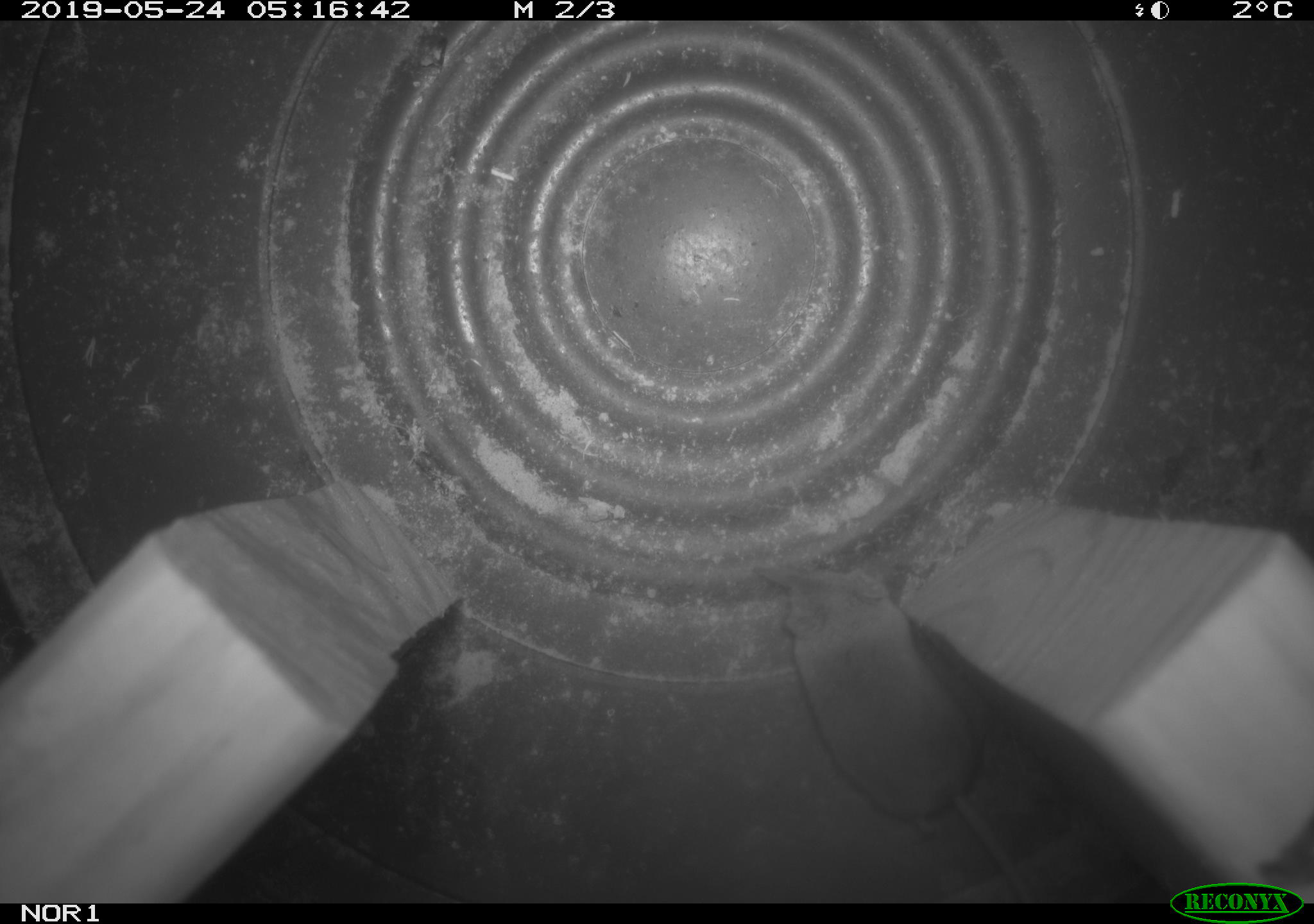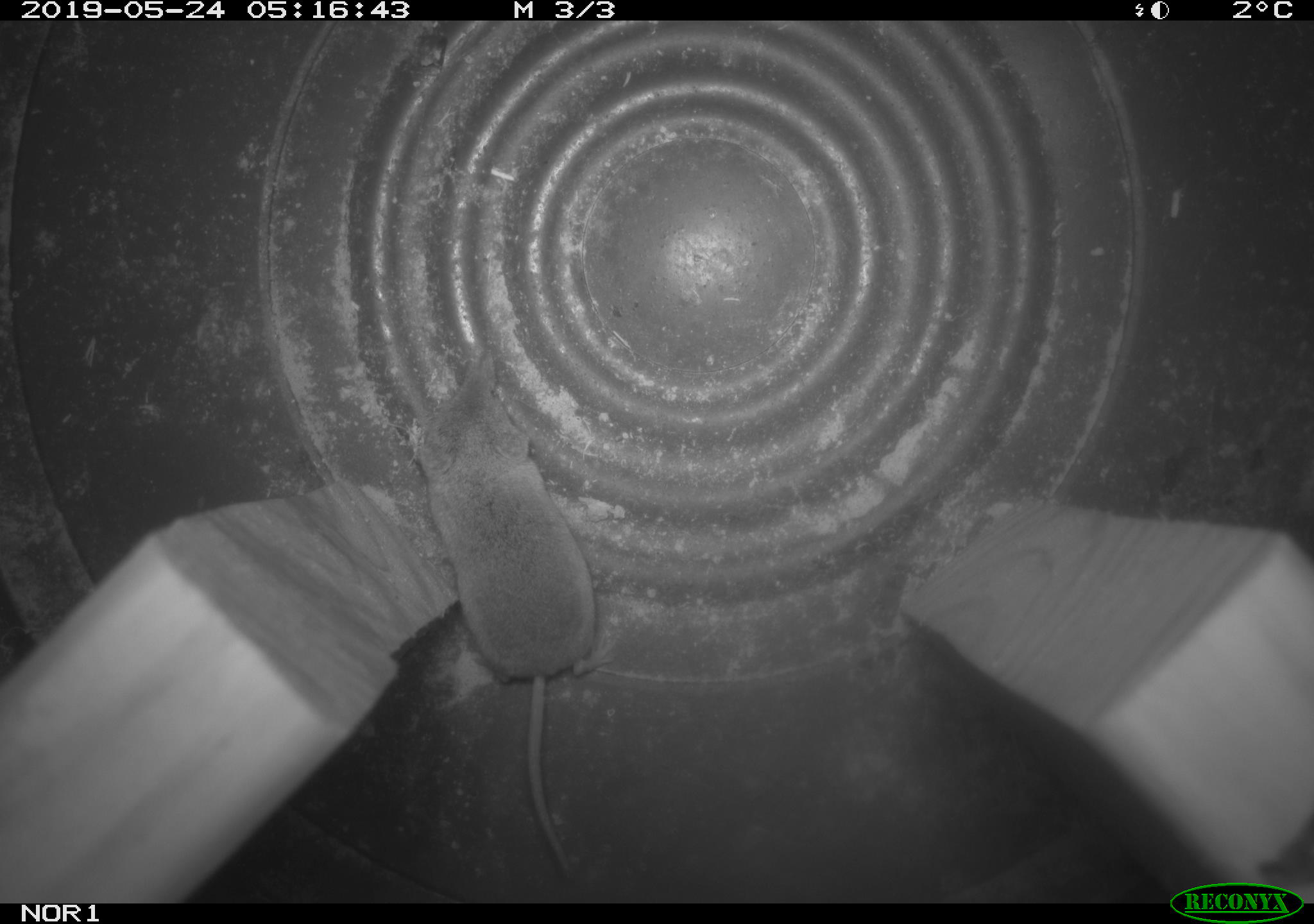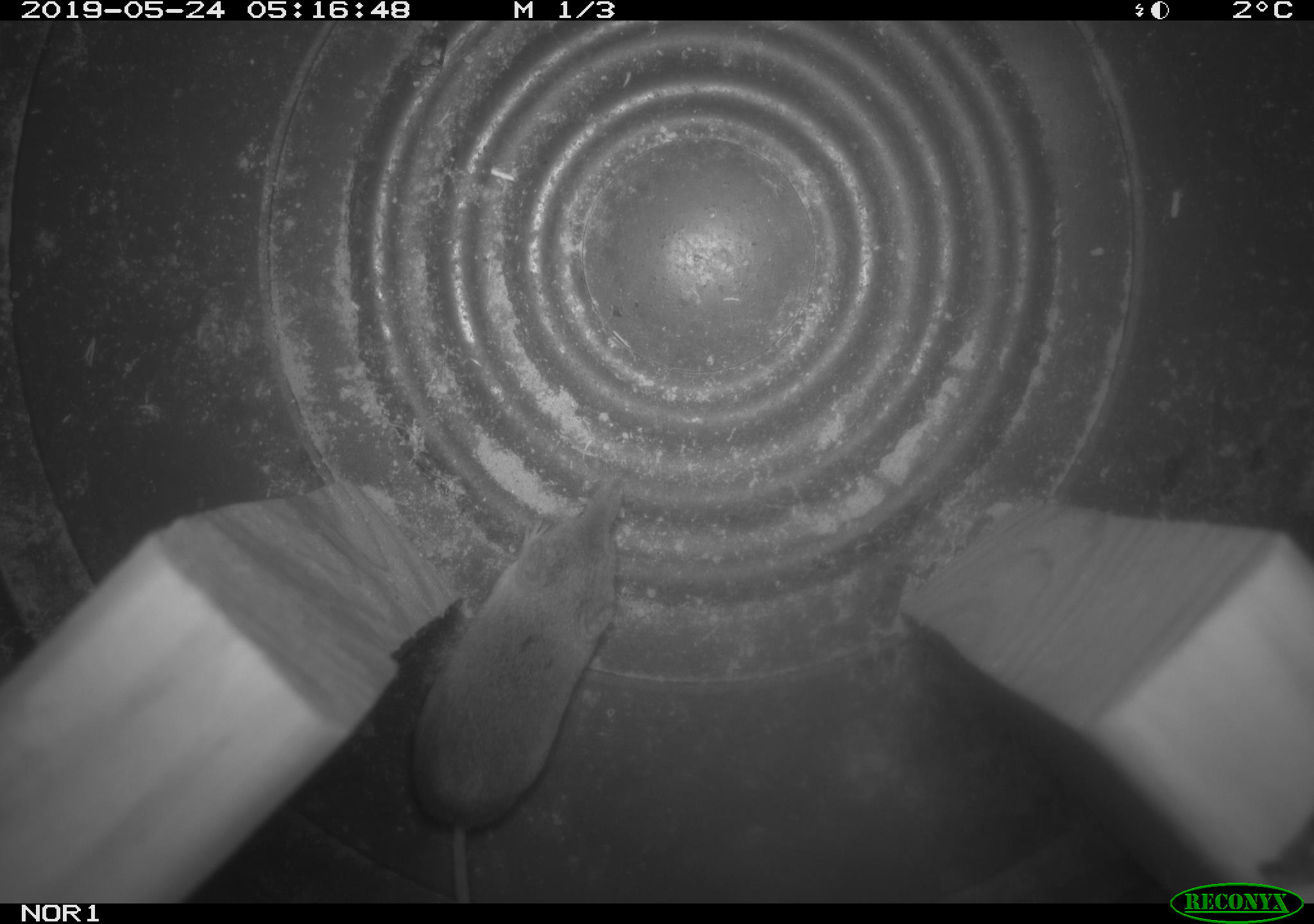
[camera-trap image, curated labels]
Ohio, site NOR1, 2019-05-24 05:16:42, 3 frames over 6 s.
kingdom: Animalia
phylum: Chordata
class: Mammalia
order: Eulipotyphla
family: Soricidae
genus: Sorex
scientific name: Sorex cinereus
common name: masked shrew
Masked shrew (Sorex cinereus).